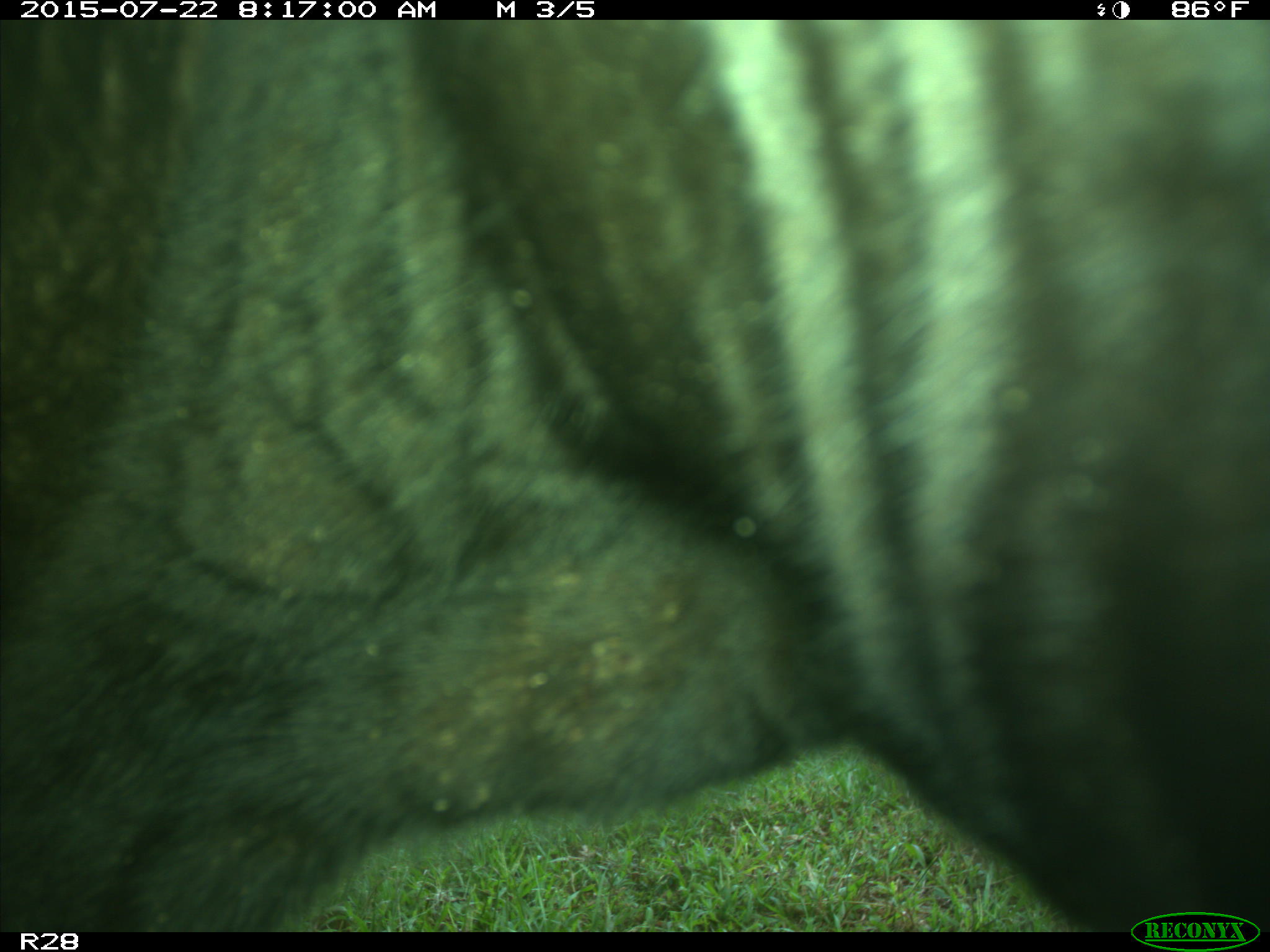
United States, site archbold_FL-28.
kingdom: Animalia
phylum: Chordata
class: Mammalia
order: Artiodactyla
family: Bovidae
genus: Bos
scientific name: Bos taurus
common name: domestic cow